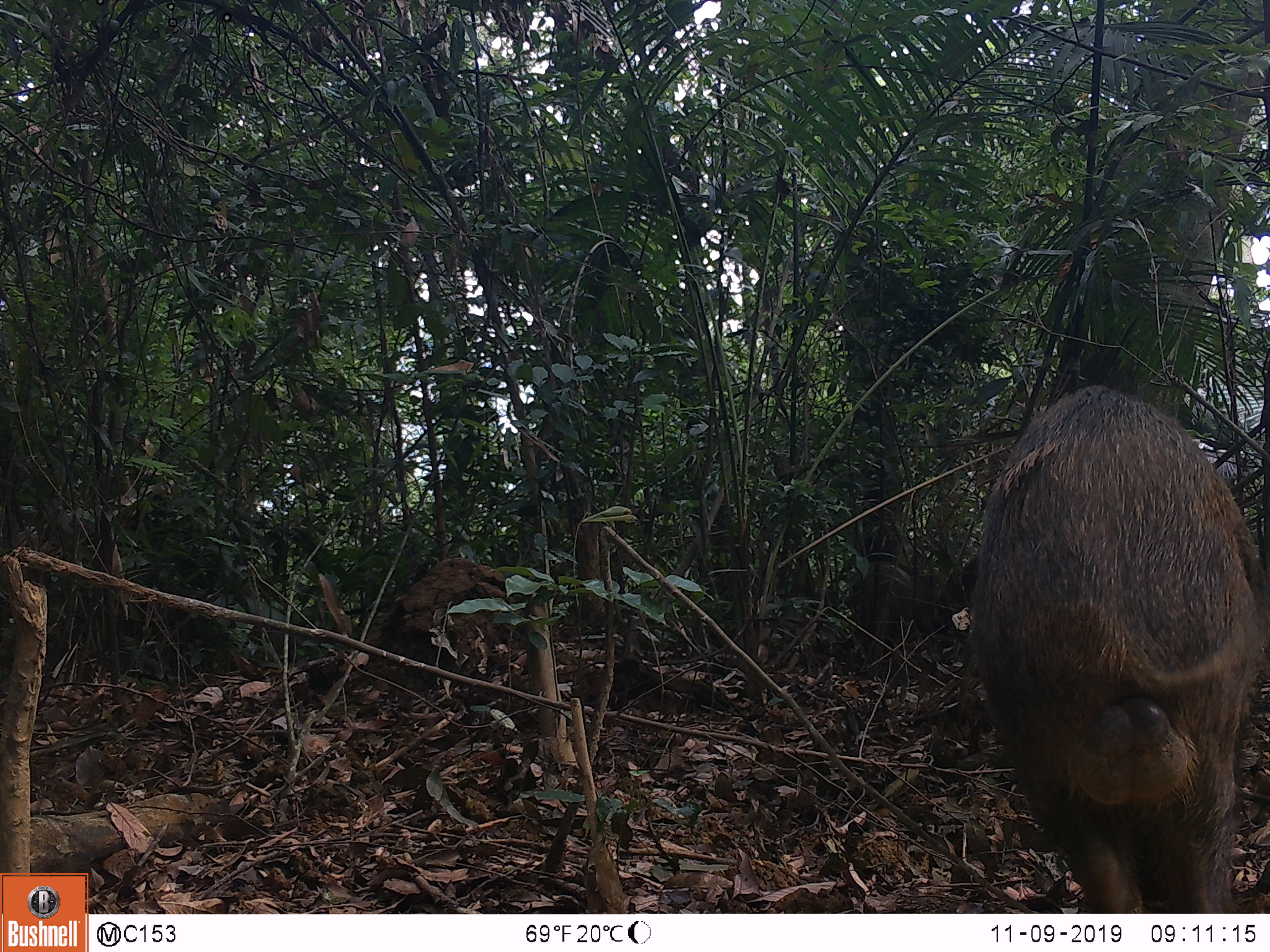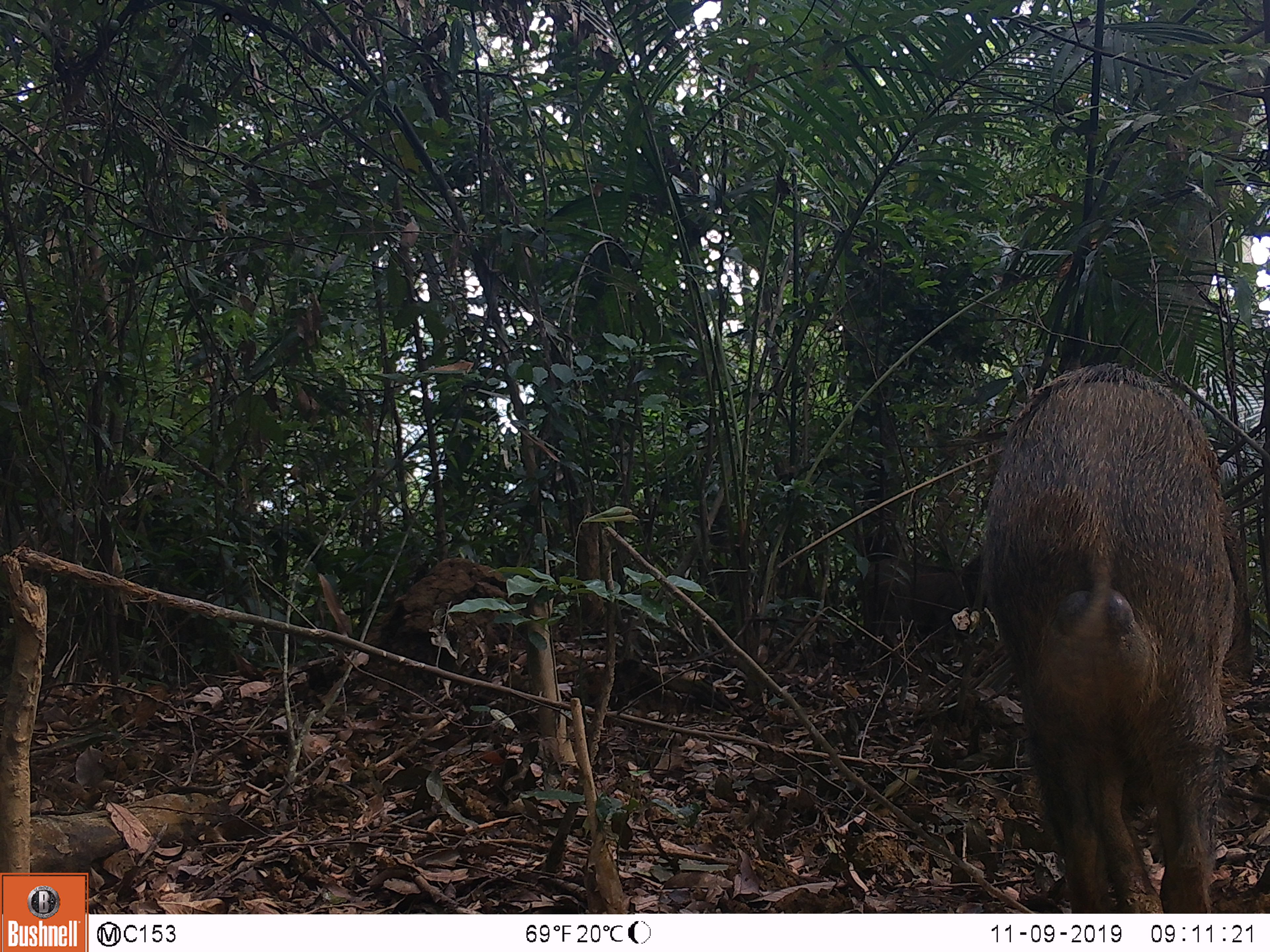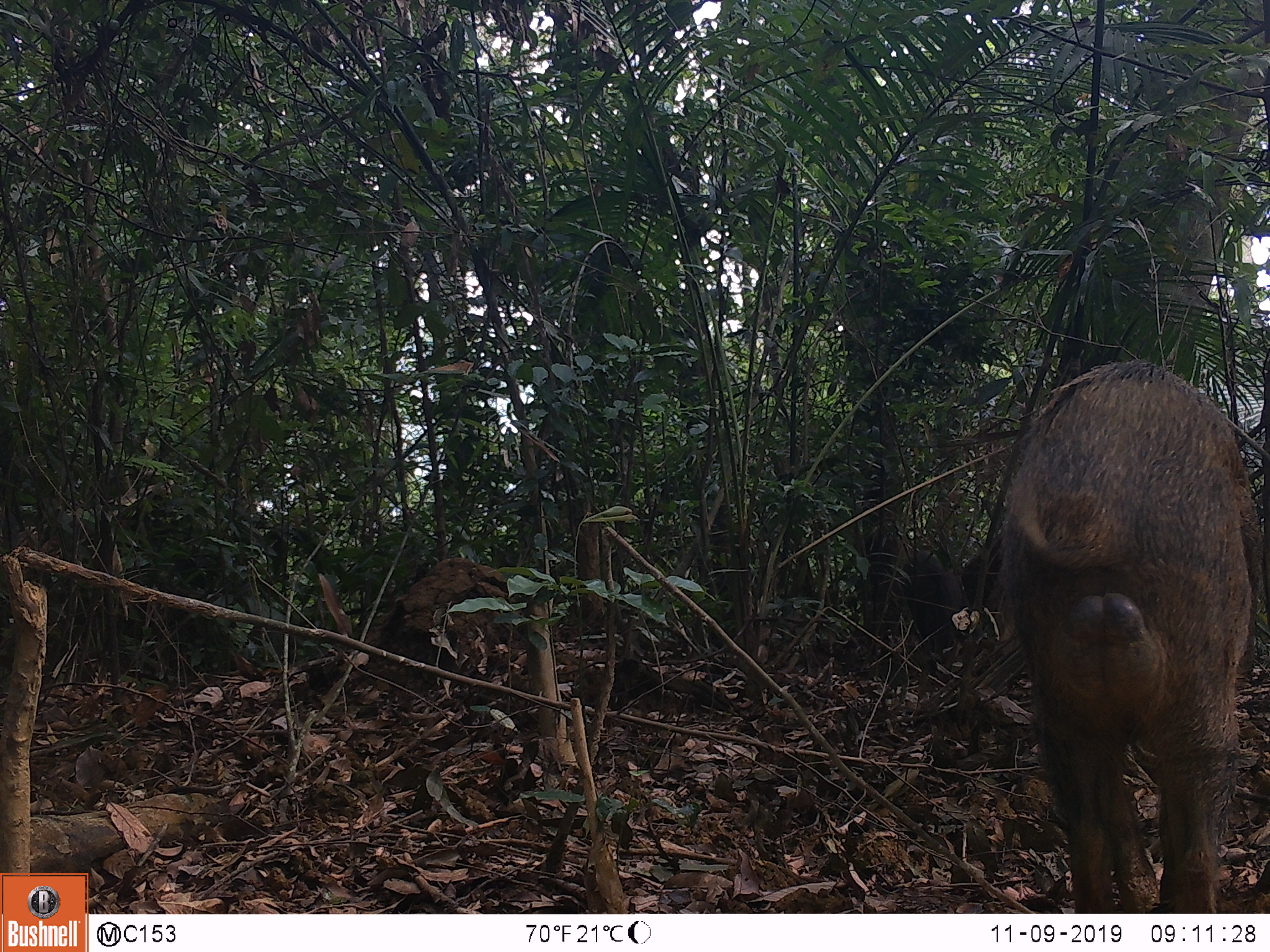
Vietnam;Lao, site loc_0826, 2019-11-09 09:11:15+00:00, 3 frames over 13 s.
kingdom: Animalia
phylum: Chordata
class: Mammalia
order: Artiodactyla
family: Suidae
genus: Sus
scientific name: Sus scrofa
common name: eurasian wild pig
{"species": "eurasian wild pig (Sus scrofa)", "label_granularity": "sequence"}